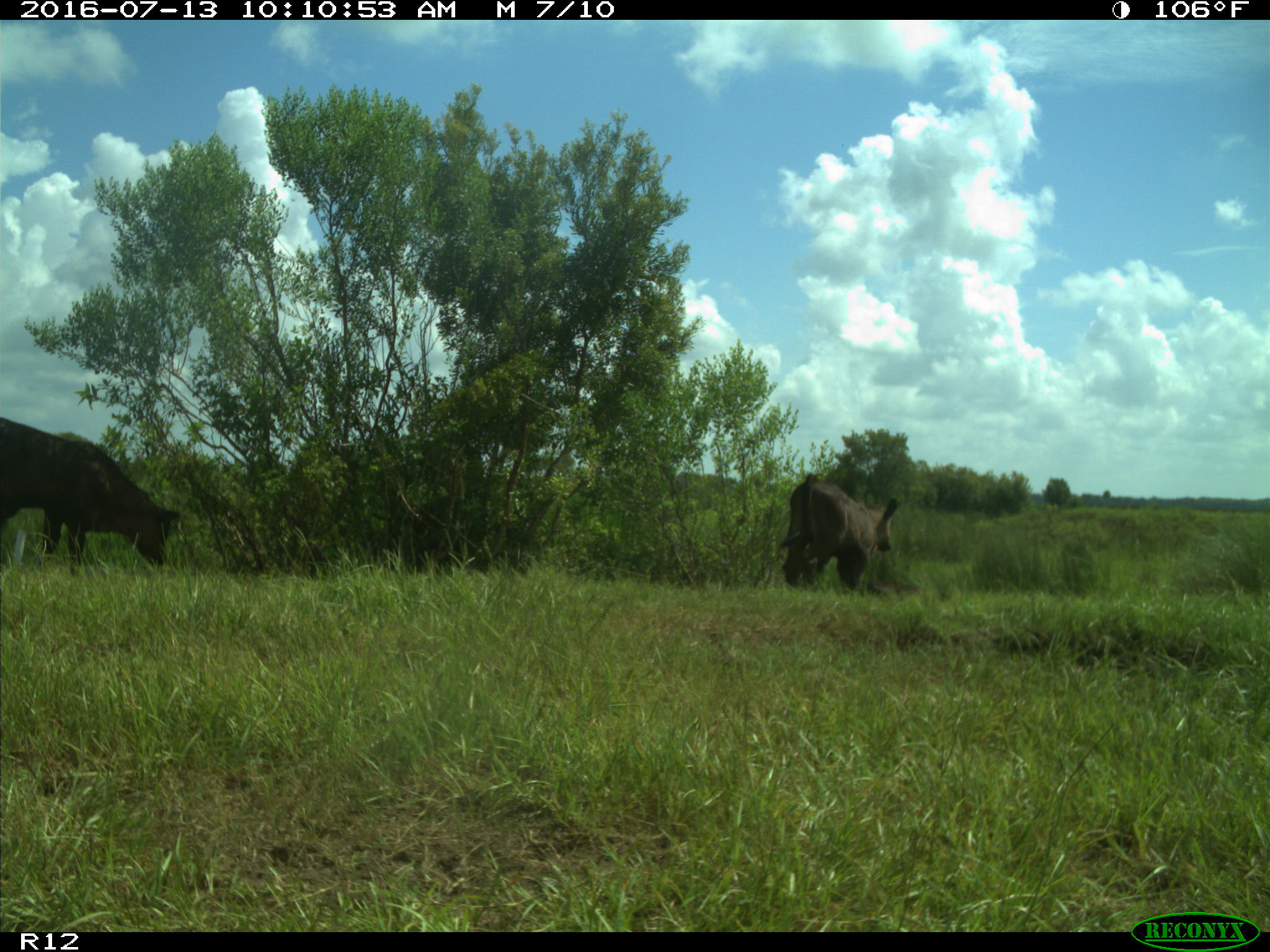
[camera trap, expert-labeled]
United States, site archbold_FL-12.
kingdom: Animalia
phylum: Chordata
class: Mammalia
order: Artiodactyla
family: Bovidae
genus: Bos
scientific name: Bos taurus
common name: domestic cow